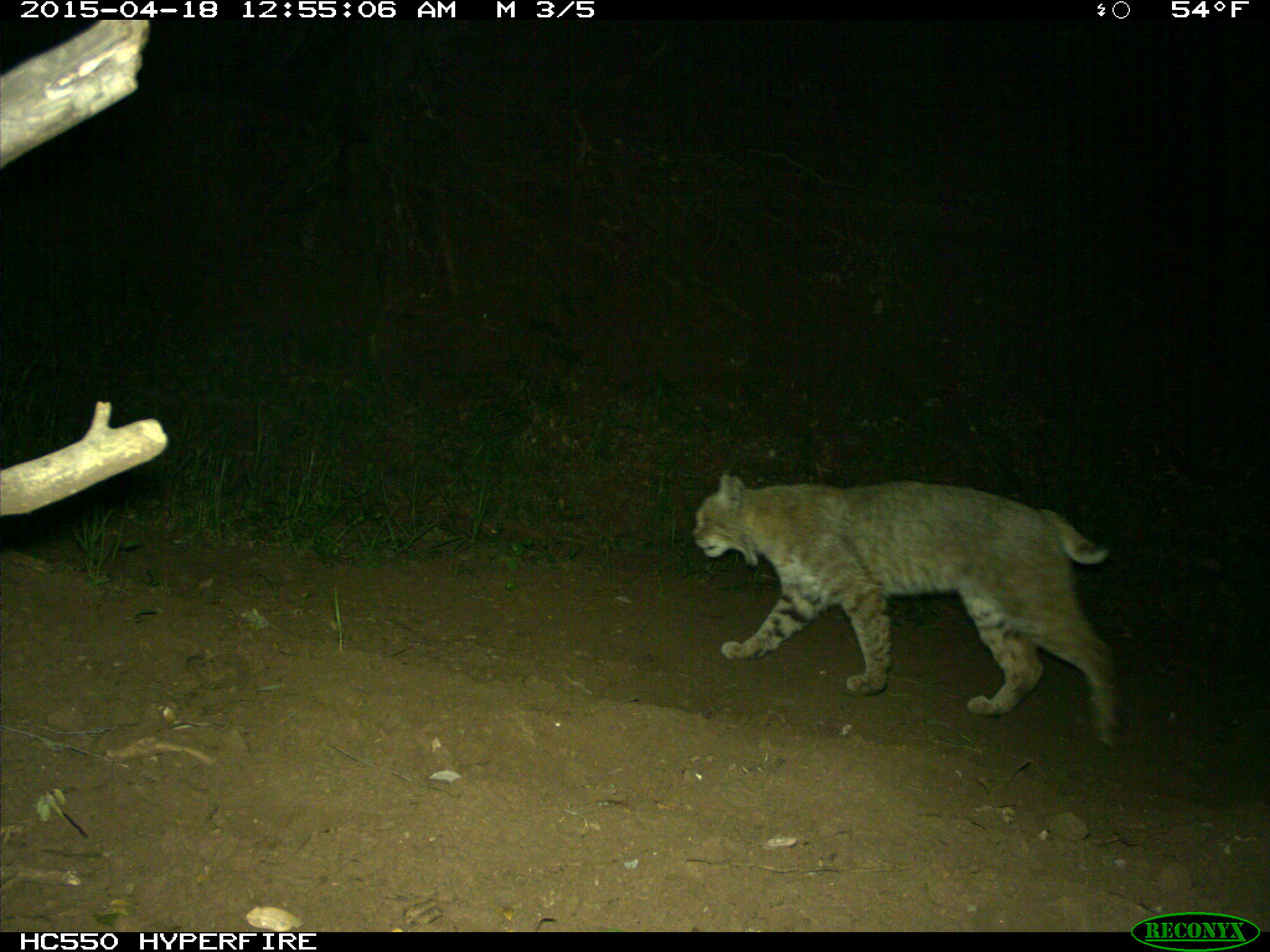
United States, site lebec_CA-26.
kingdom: Animalia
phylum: Chordata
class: Mammalia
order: Carnivora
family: Felidae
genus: Lynx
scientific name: Lynx rufus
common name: bobcat